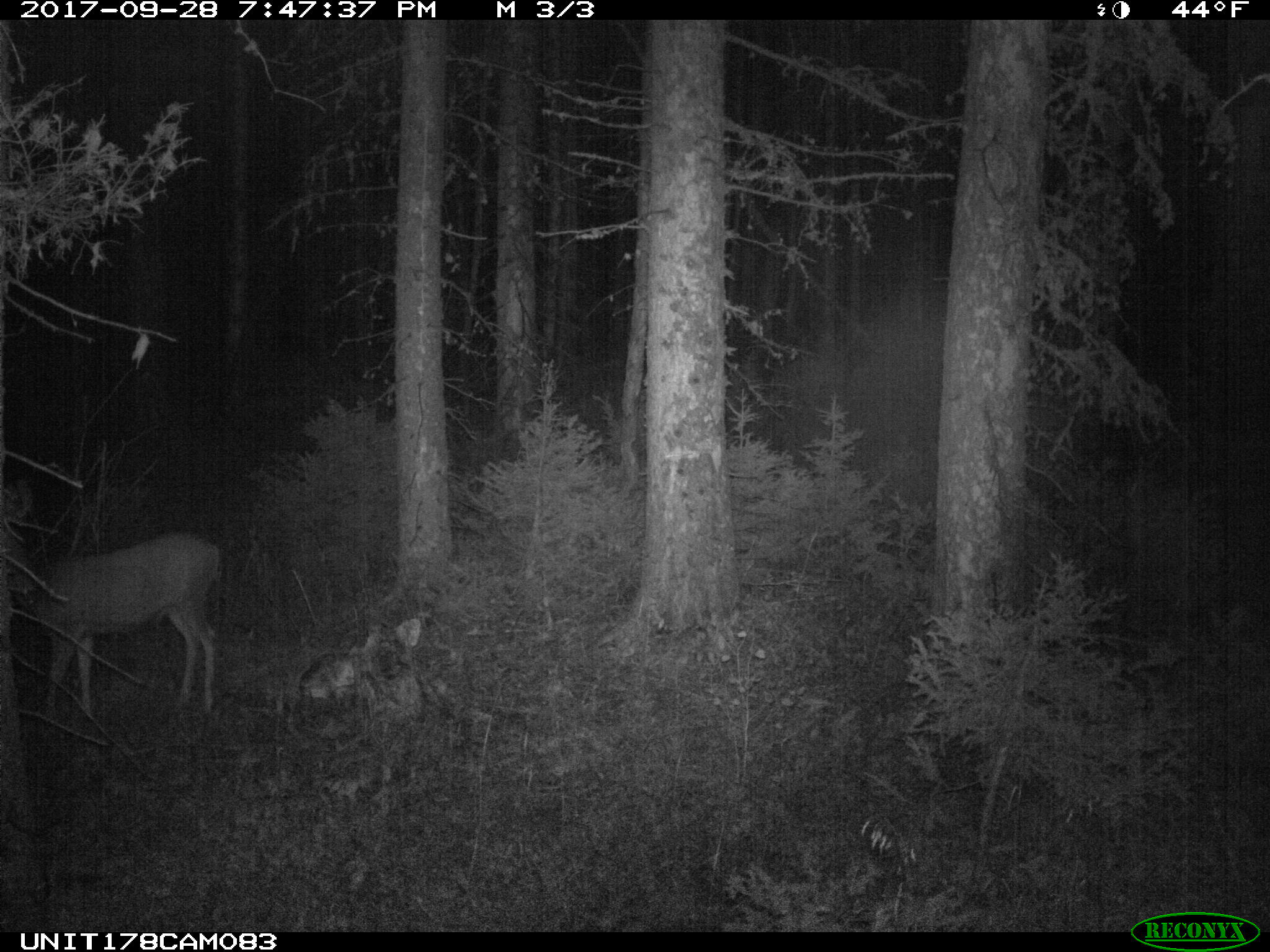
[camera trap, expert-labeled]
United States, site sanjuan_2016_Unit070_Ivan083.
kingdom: Animalia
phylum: Chordata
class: Mammalia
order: Artiodactyla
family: Cervidae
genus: Odocoileus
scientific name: Odocoileus hemionus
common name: mule deer